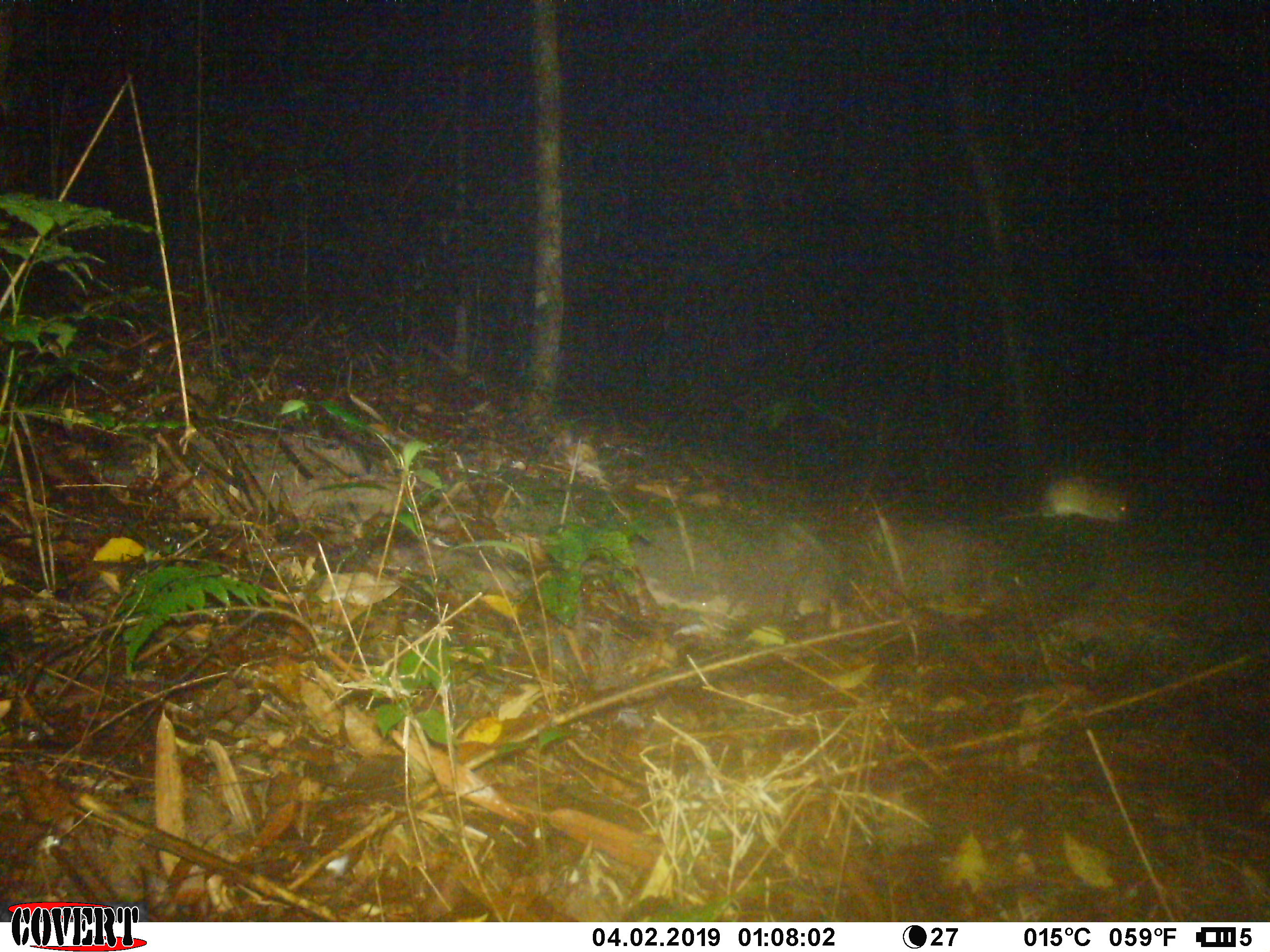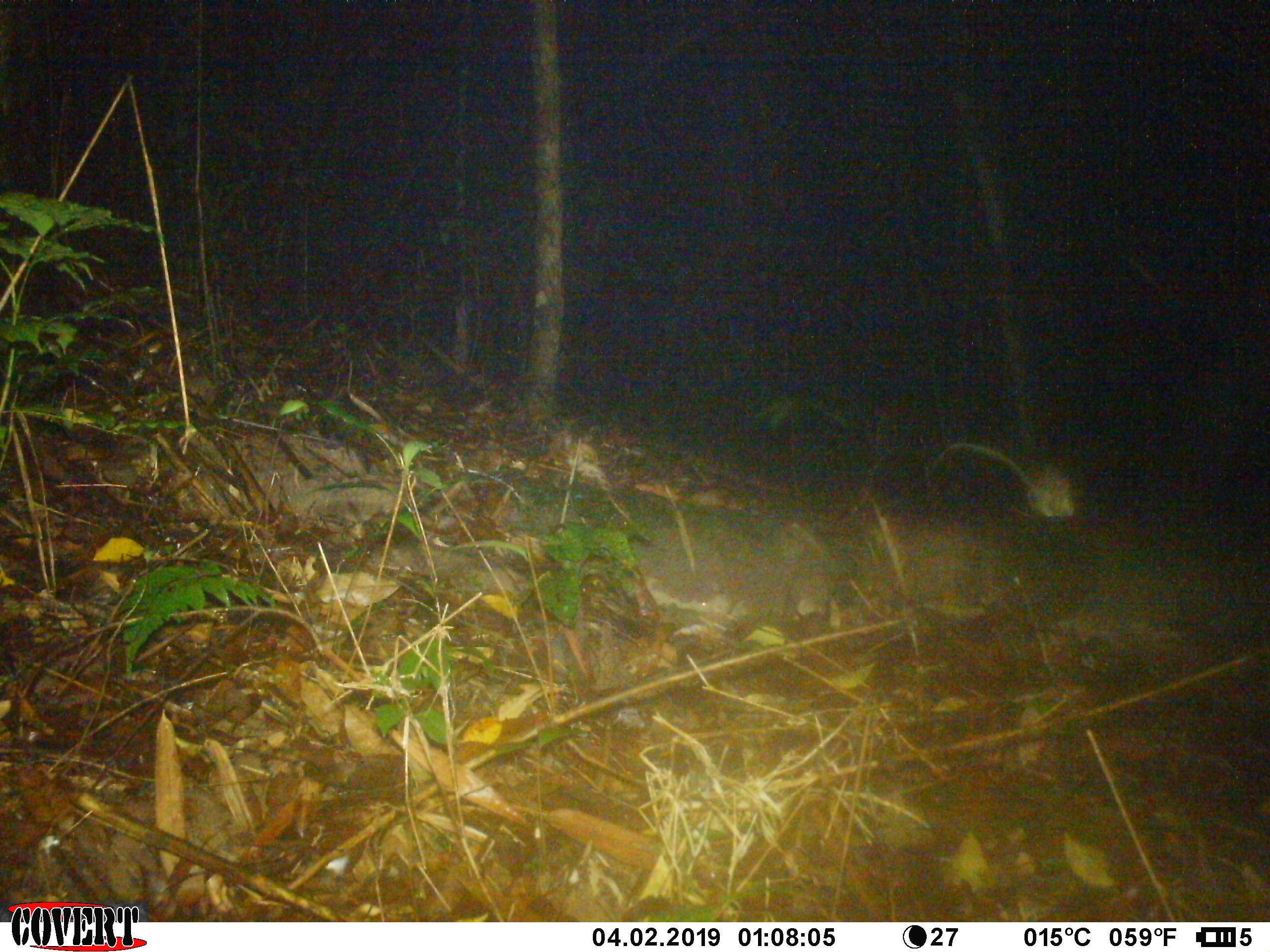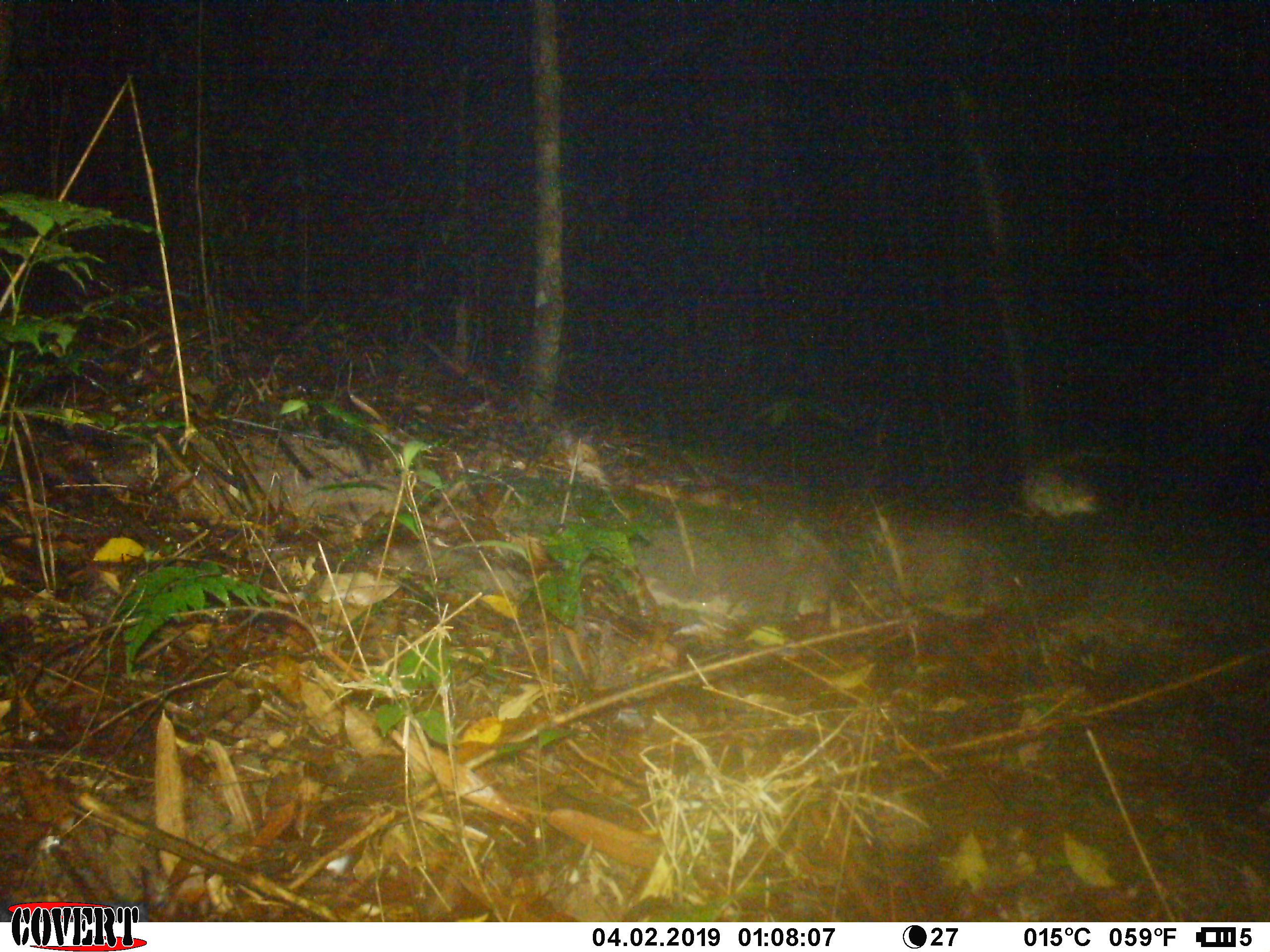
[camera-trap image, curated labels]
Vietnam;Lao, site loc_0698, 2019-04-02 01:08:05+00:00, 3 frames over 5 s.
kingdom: Animalia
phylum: Chordata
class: Mammalia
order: Rodentia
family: Muridae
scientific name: Muridae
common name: old-world mice and rats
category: unidentified murid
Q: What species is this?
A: Unidentified murid (old-world mice and rats) (Muridae).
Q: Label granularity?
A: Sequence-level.